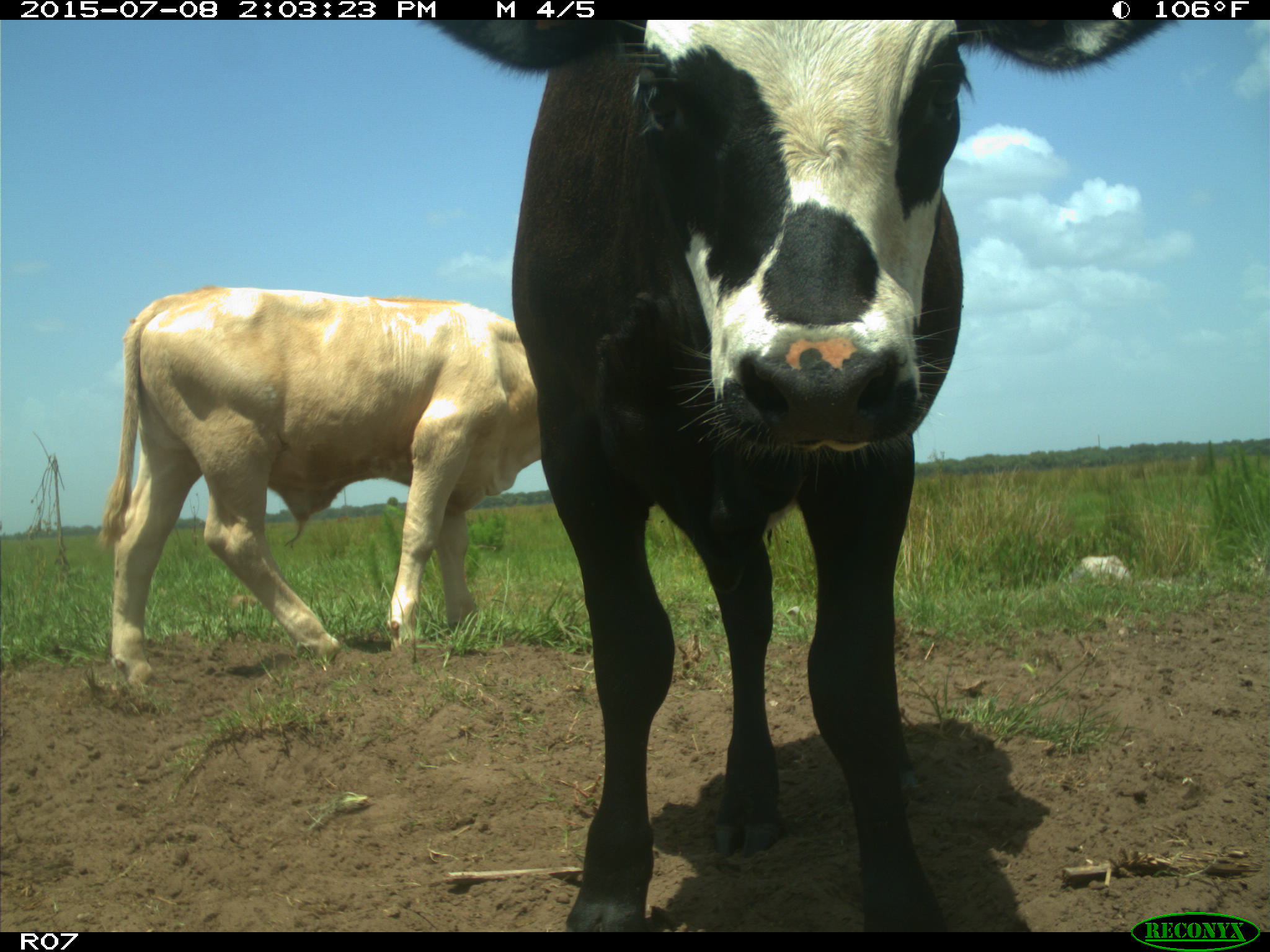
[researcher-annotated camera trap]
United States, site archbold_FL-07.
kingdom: Animalia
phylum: Chordata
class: Mammalia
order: Artiodactyla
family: Bovidae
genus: Bos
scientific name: Bos taurus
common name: domestic cow